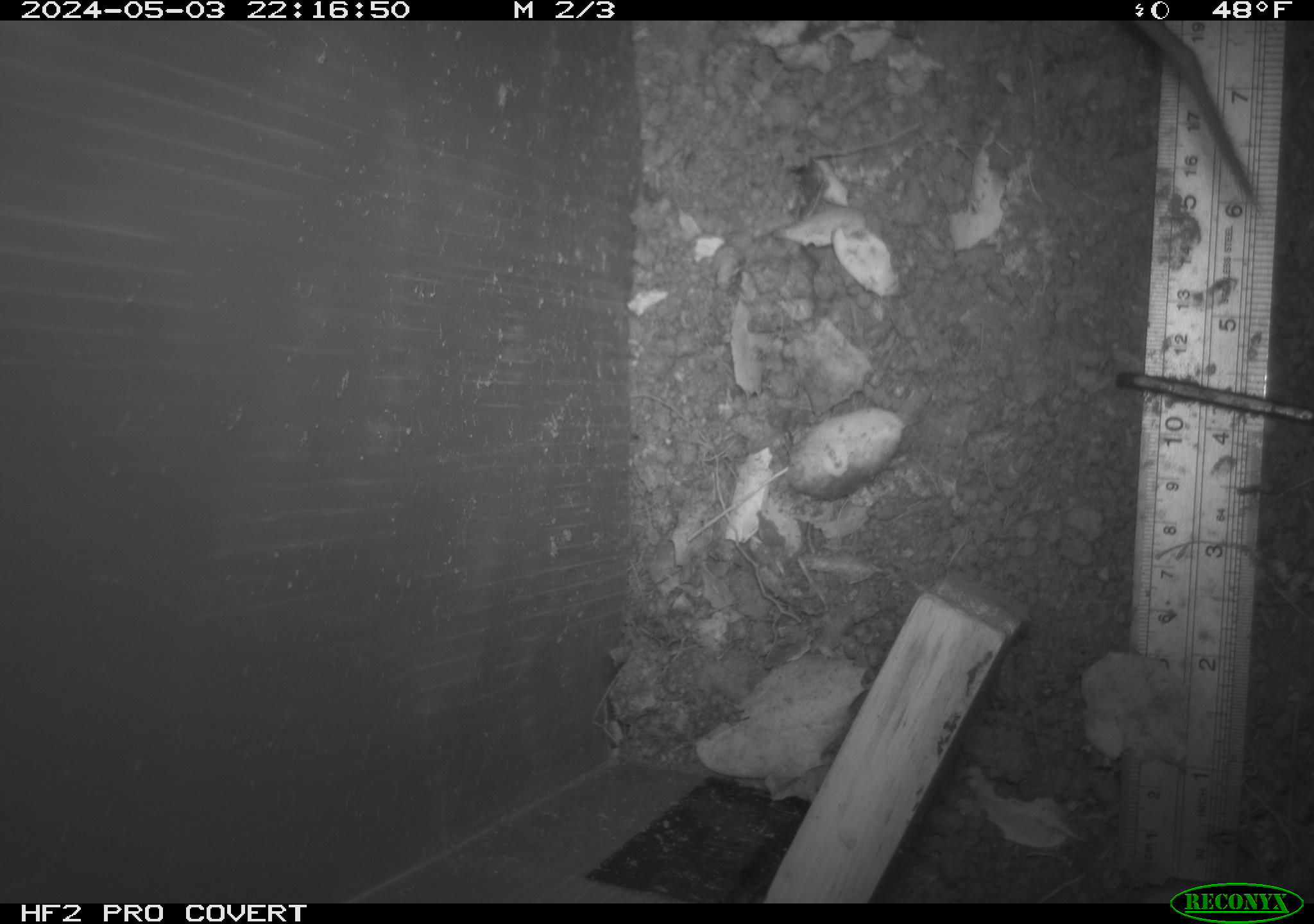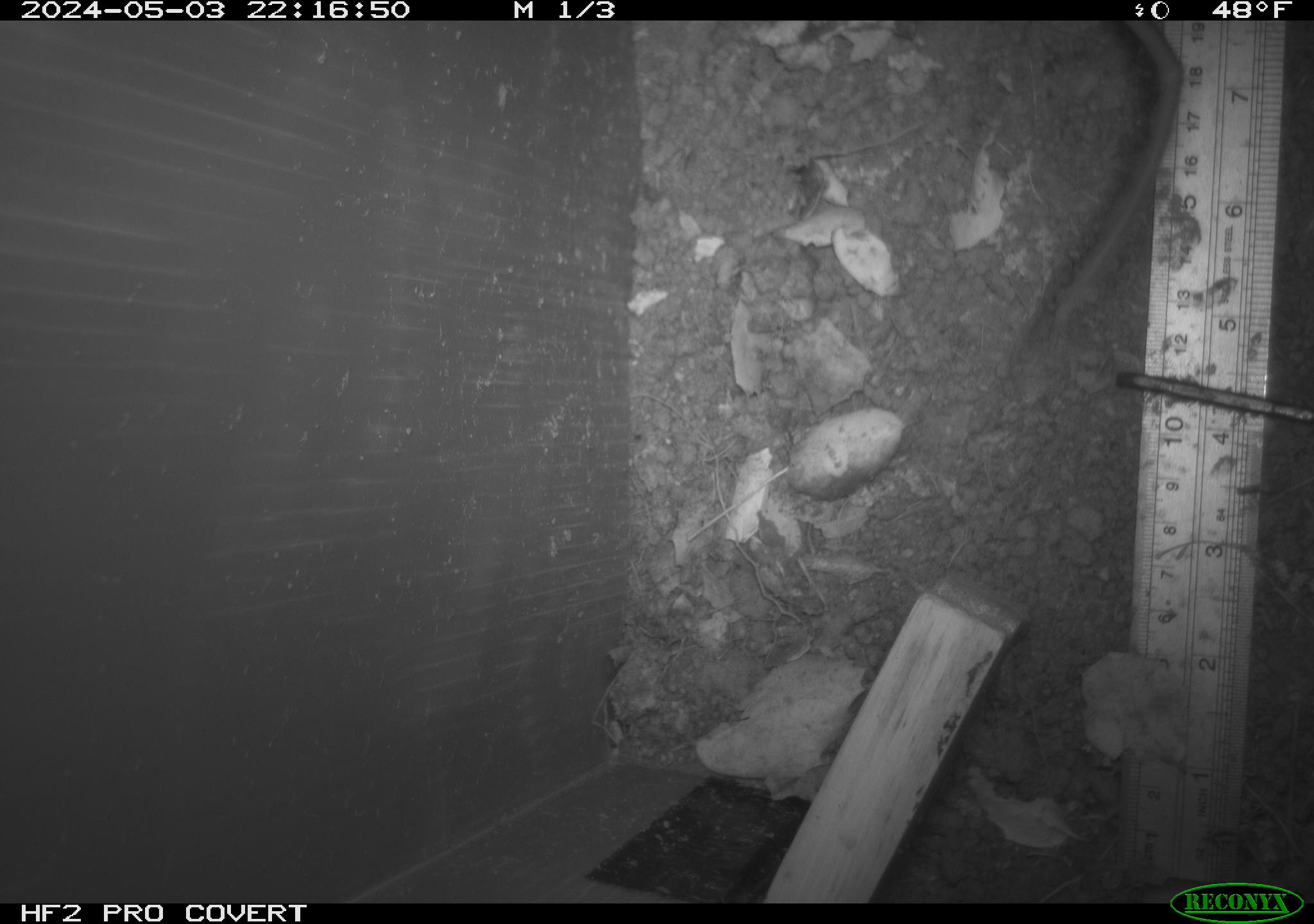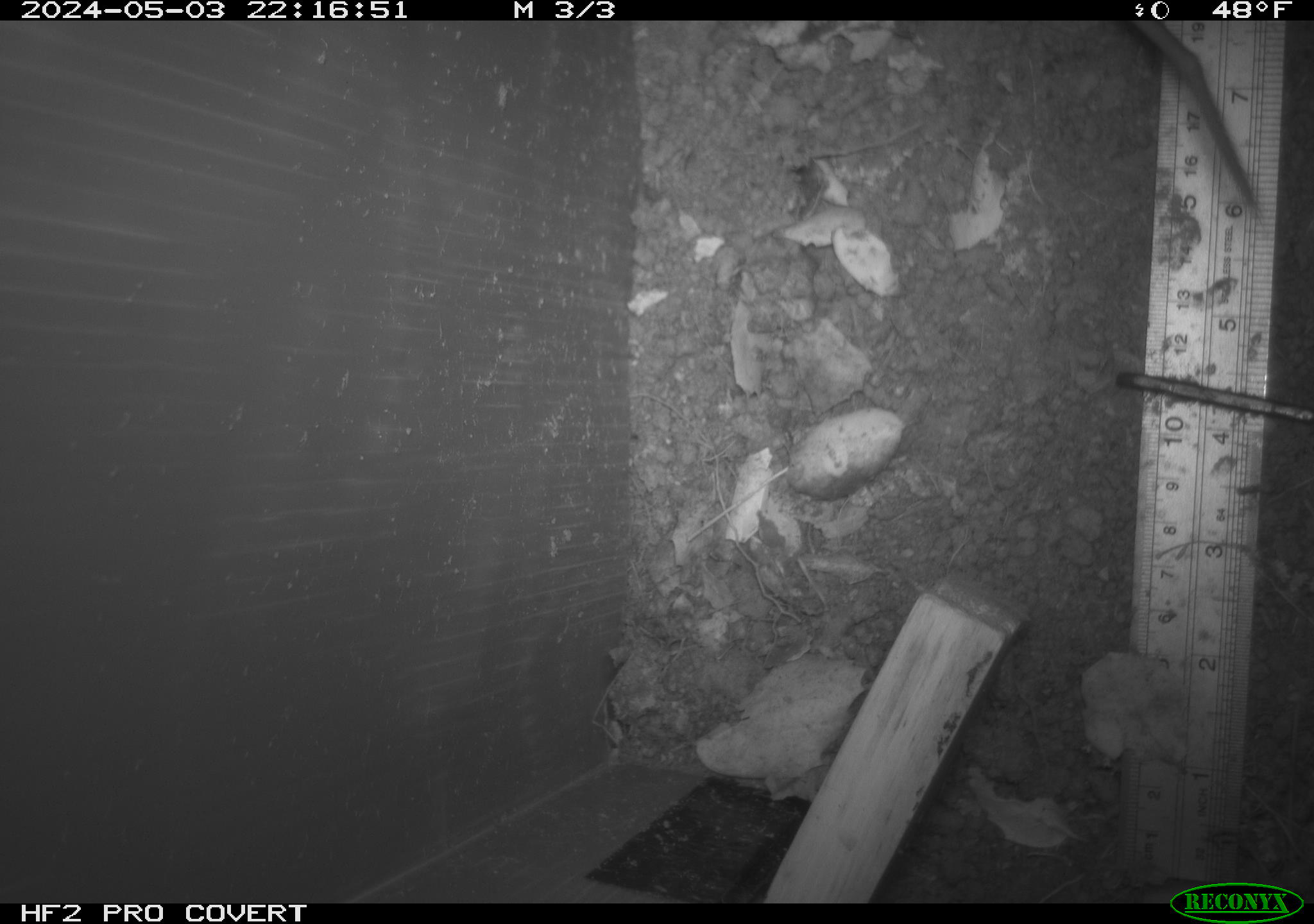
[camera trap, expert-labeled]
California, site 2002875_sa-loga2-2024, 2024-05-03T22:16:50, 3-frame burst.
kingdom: Animalia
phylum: Chordata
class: Mammalia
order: Rodentia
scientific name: Rodentia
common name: rodent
Rodent (Rodentia).